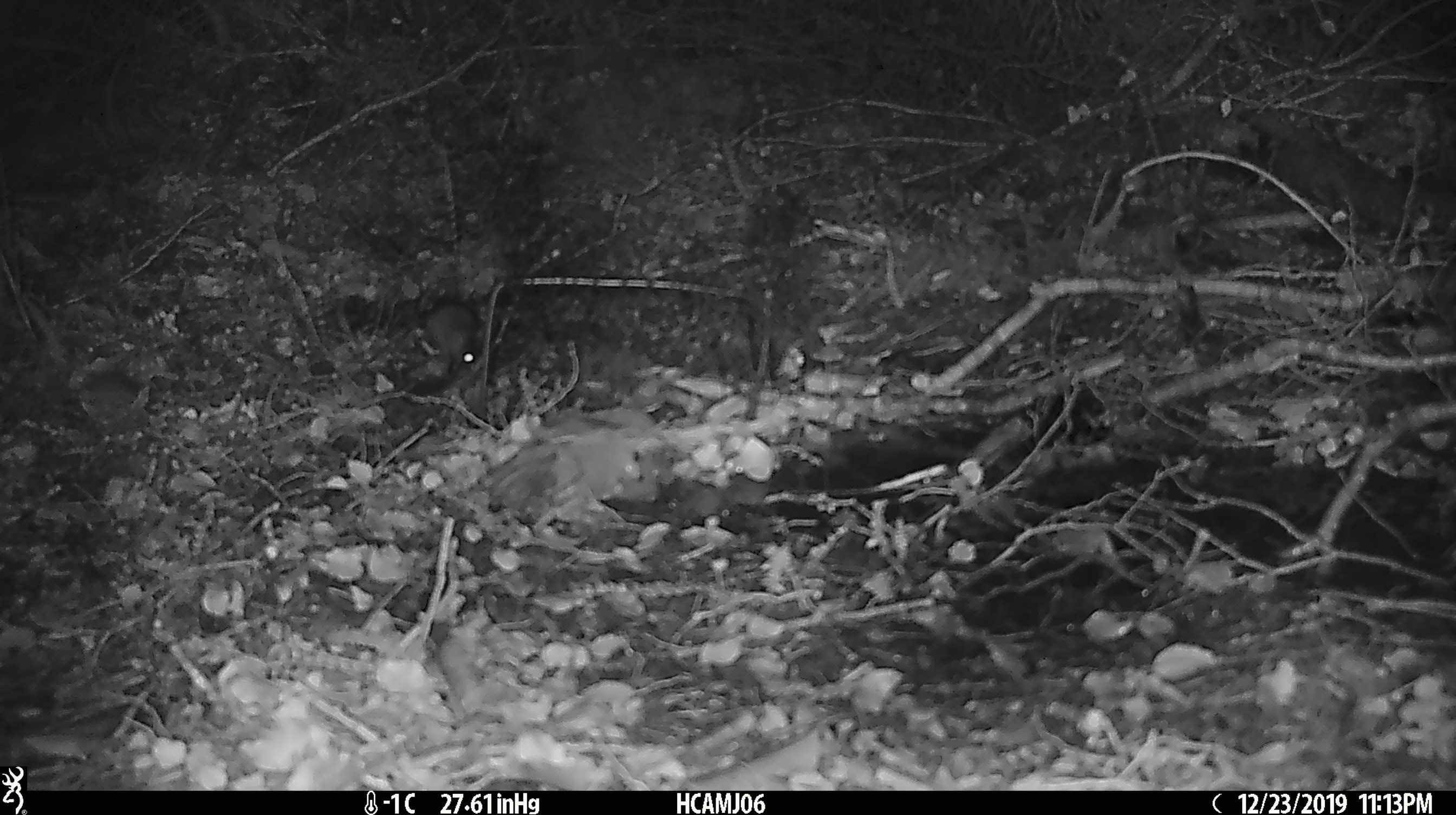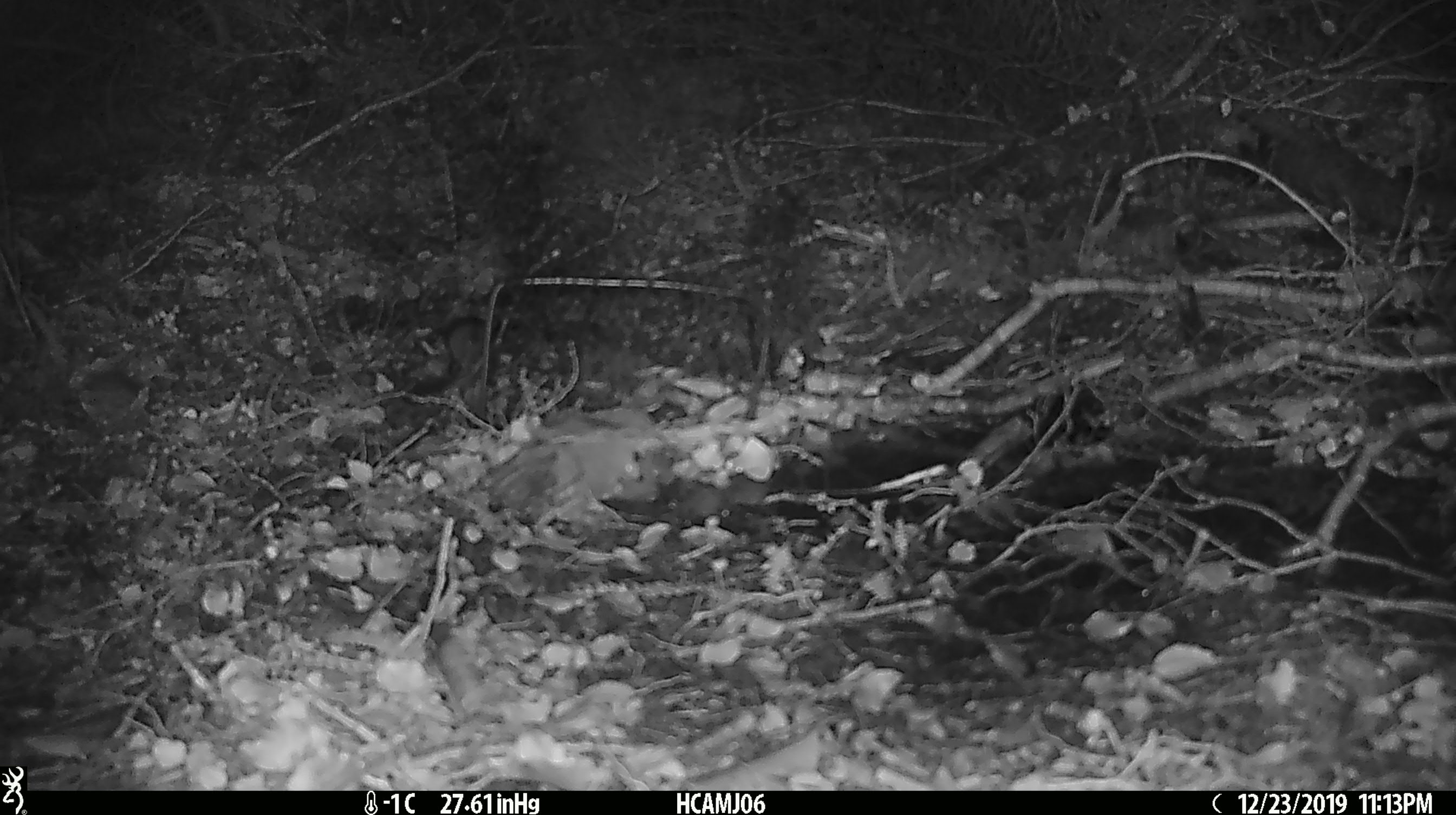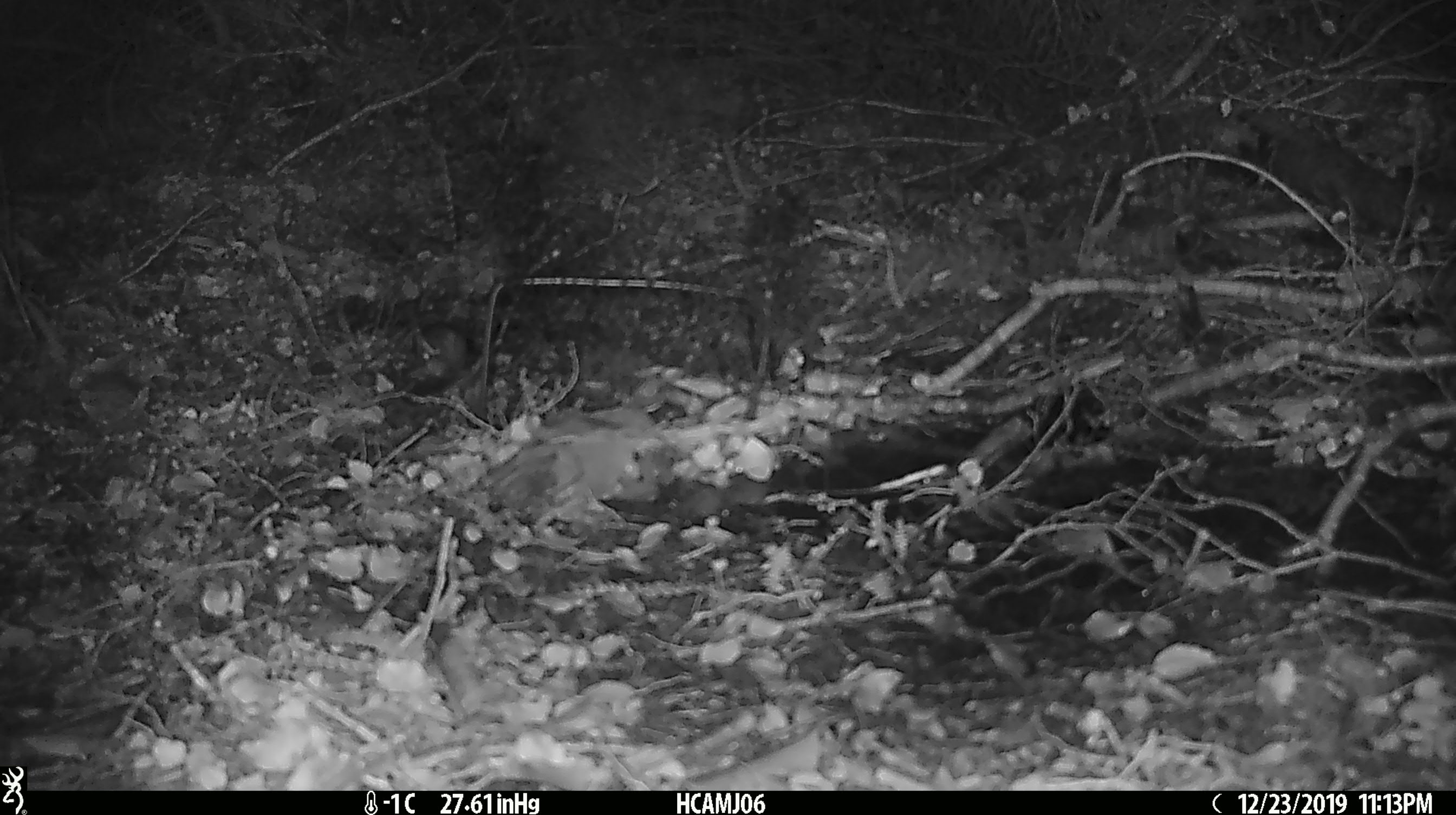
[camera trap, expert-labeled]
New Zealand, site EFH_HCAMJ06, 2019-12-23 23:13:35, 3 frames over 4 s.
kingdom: Animalia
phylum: Chordata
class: Mammalia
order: Rodentia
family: Muridae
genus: Mus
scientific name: Mus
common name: mouse